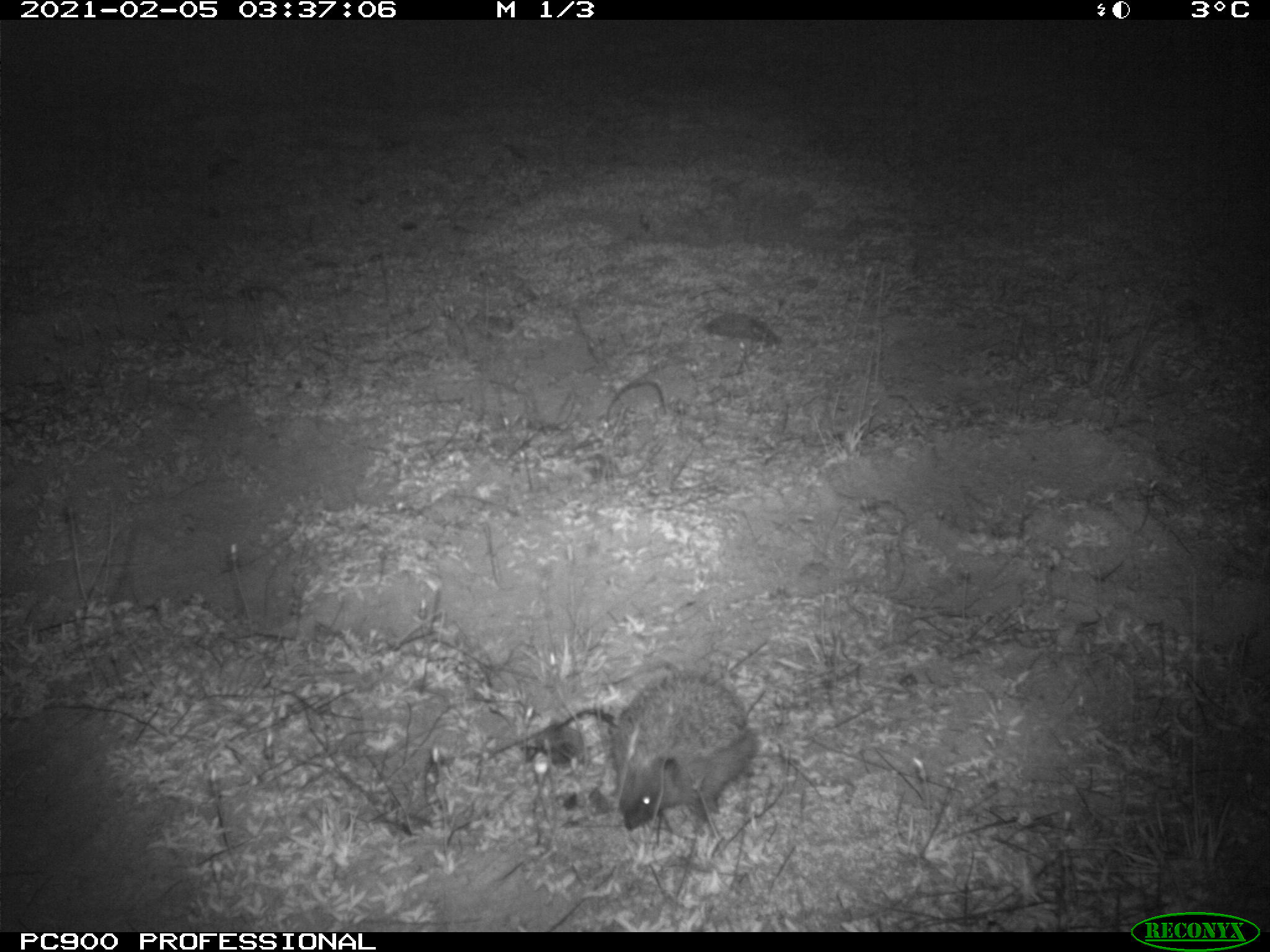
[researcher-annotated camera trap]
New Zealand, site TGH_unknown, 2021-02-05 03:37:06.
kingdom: Animalia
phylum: Chordata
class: Mammalia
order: Eulipotyphla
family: Erinaceidae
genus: Erinaceus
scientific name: Erinaceus europaeus europaeus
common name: european hedgehog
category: hedgehog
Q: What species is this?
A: Hedgehog (european hedgehog) (Erinaceus europaeus europaeus).